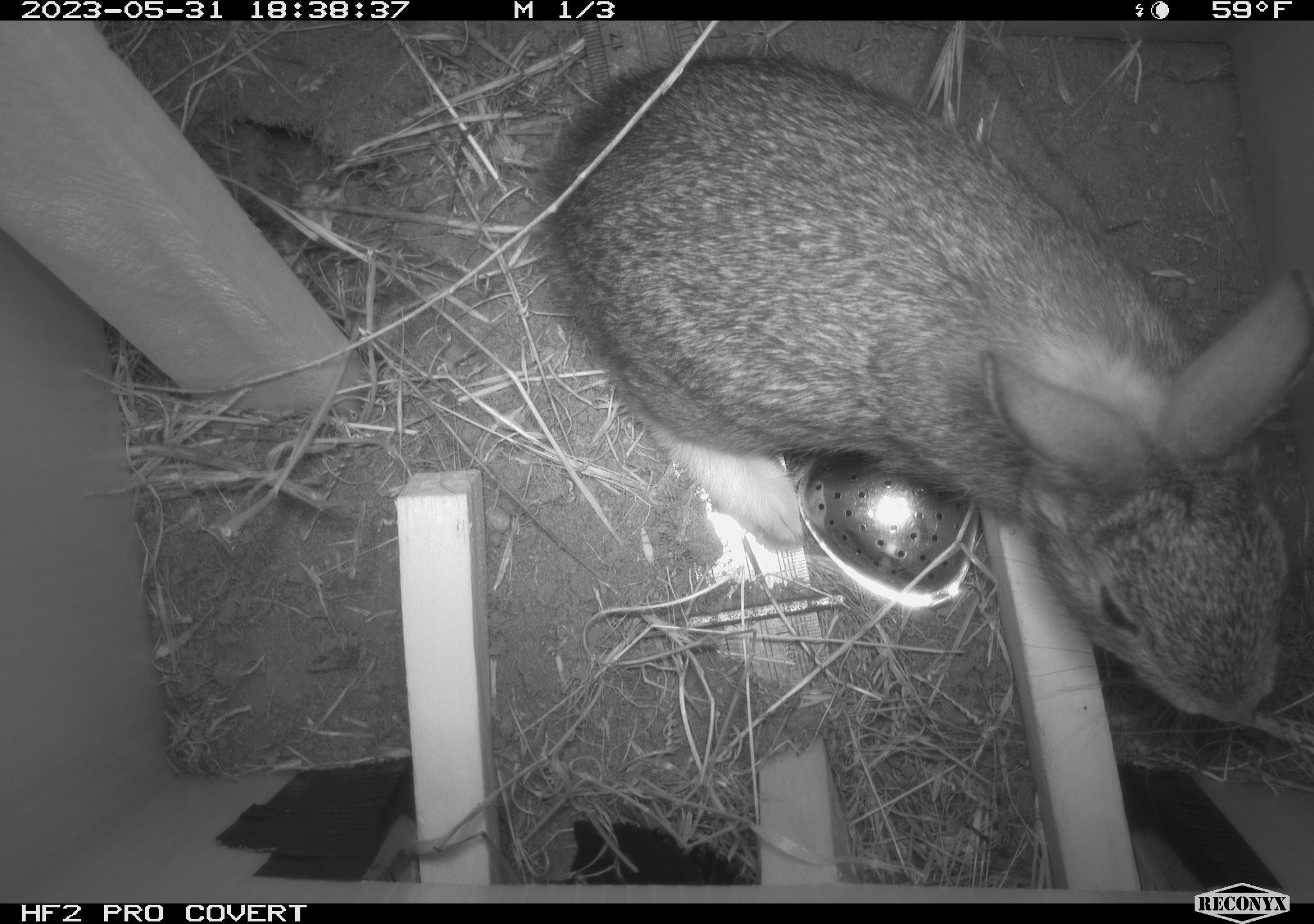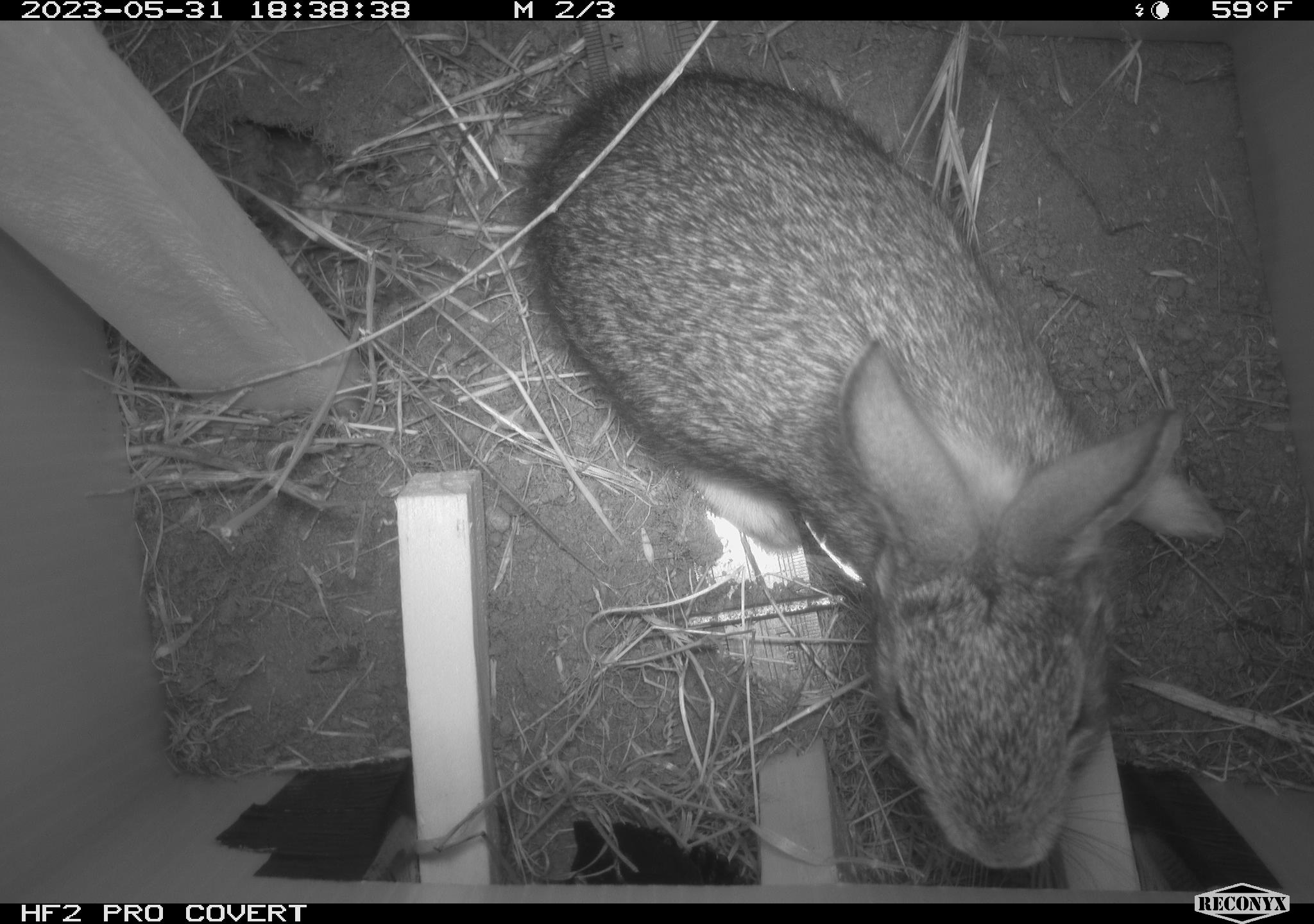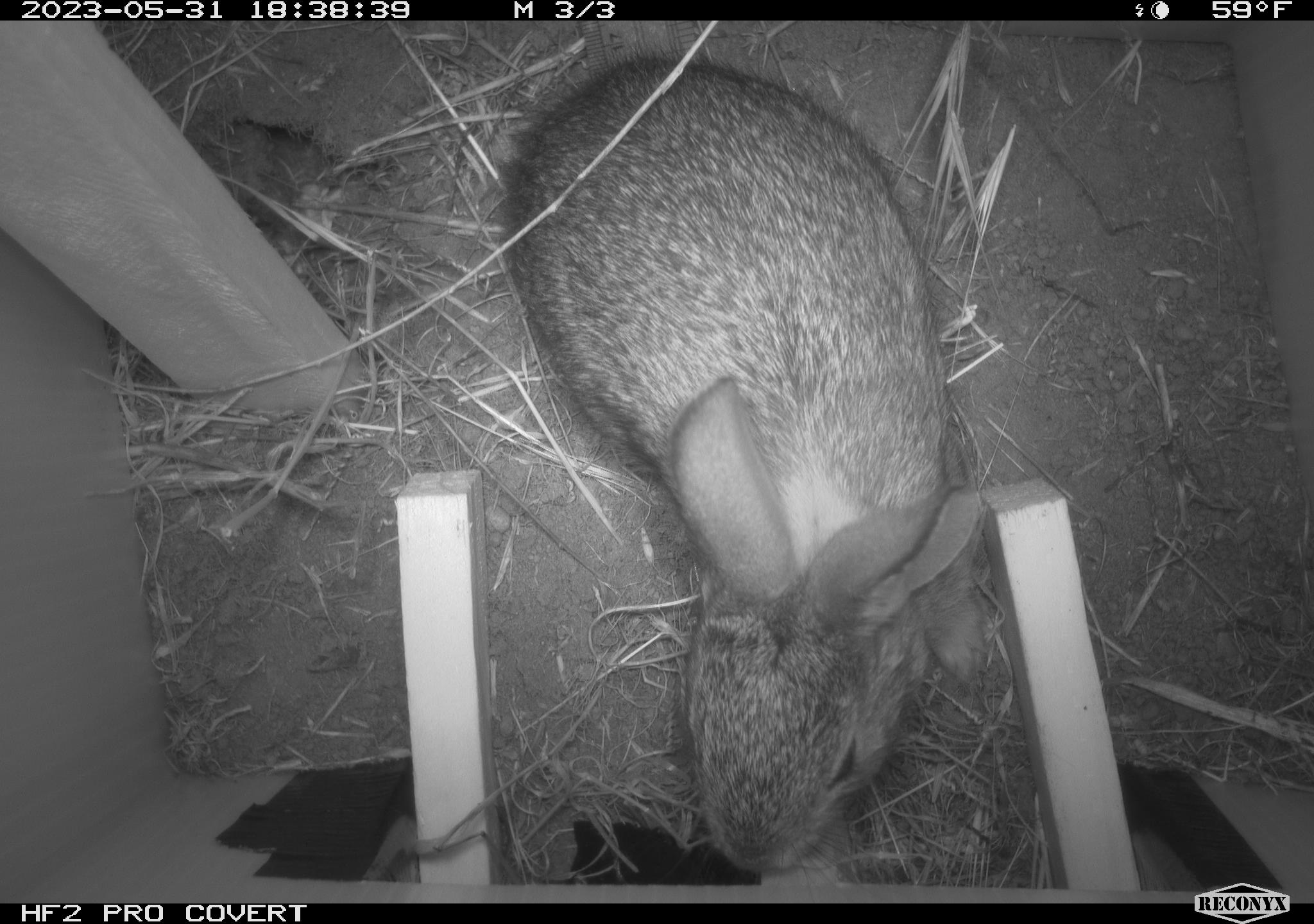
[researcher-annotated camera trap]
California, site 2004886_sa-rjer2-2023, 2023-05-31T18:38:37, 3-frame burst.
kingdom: Animalia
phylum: Chordata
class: Mammalia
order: Lagomorpha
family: Leporidae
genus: Sylvilagus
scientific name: Sylvilagus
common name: cottontail rabbits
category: sylvilagus species